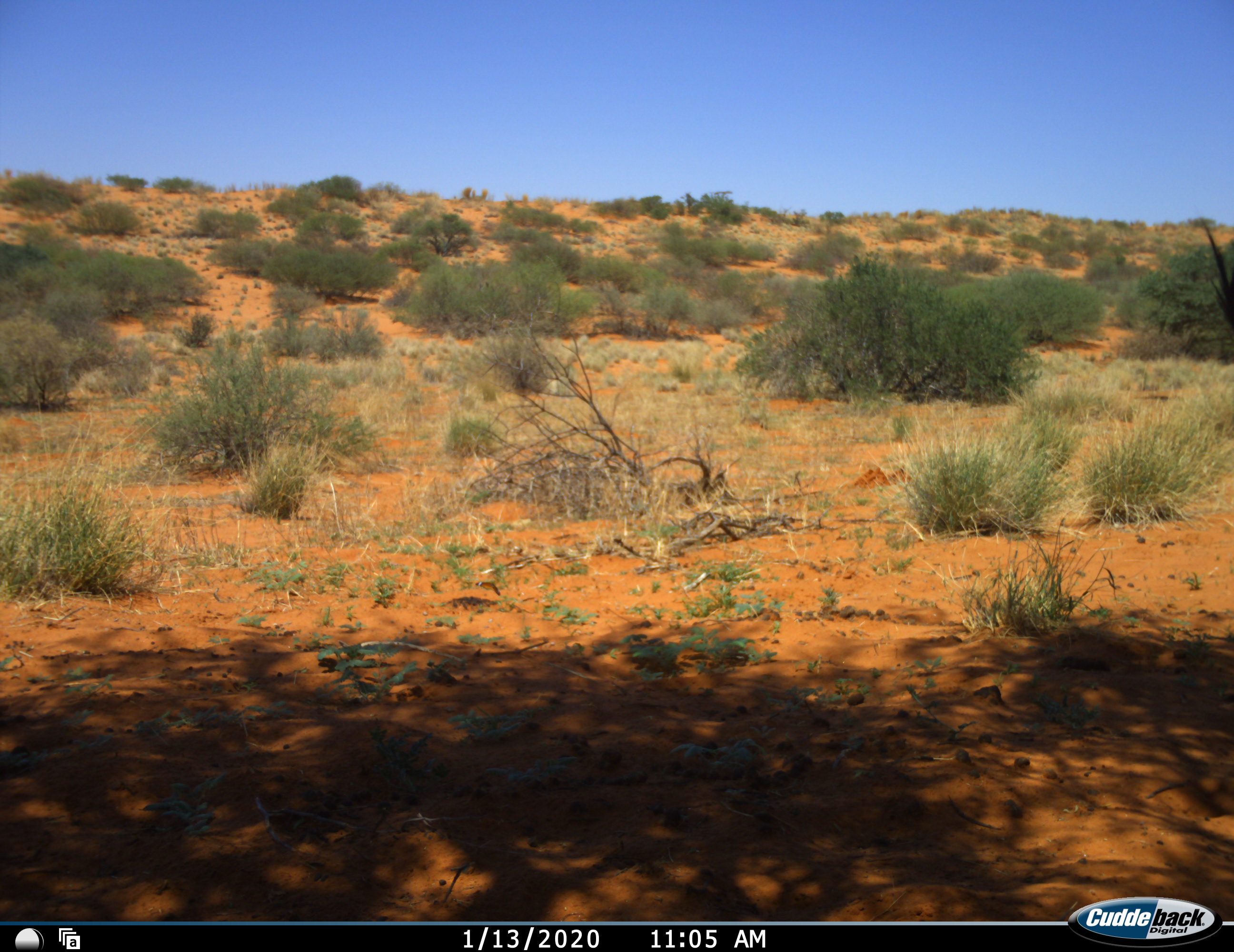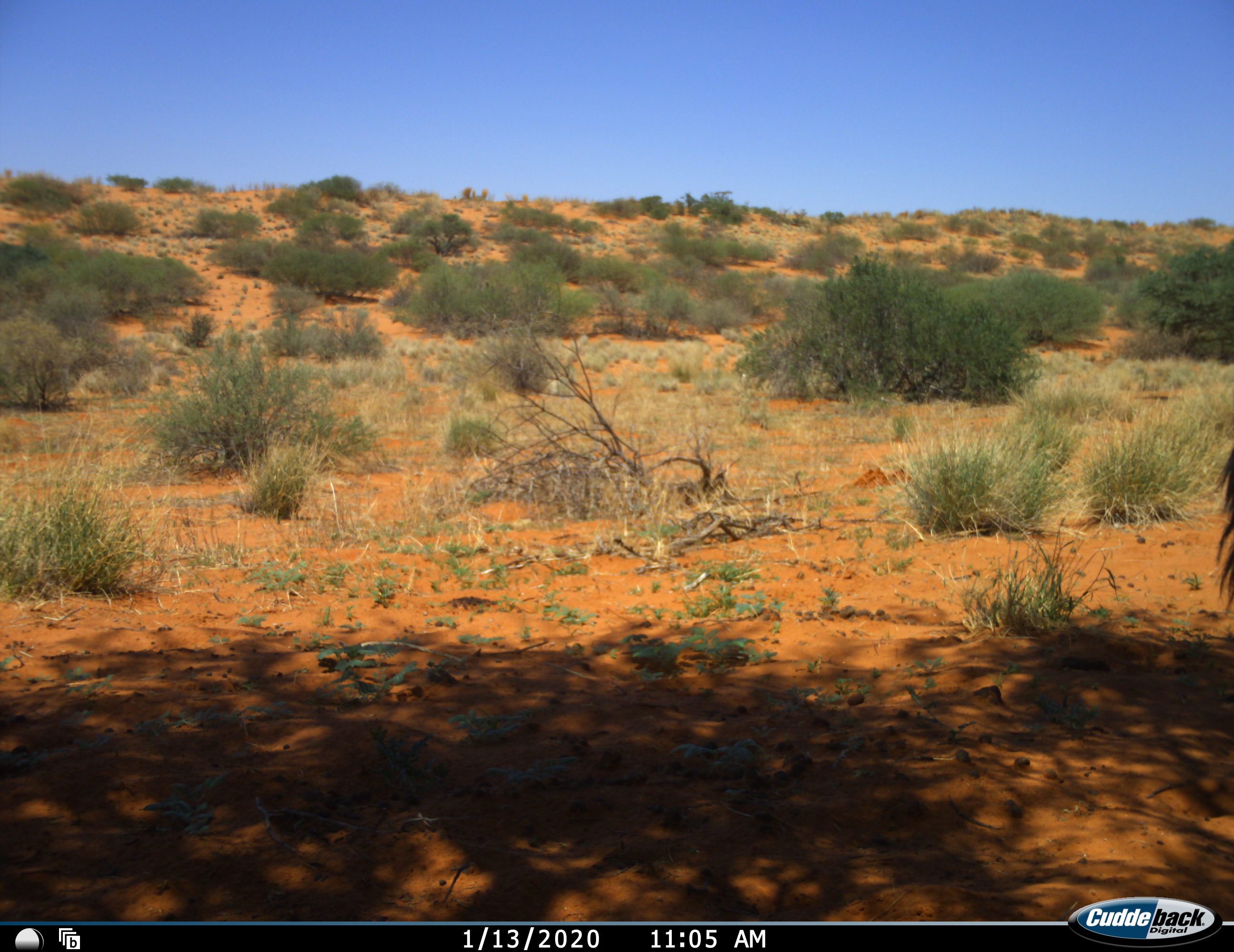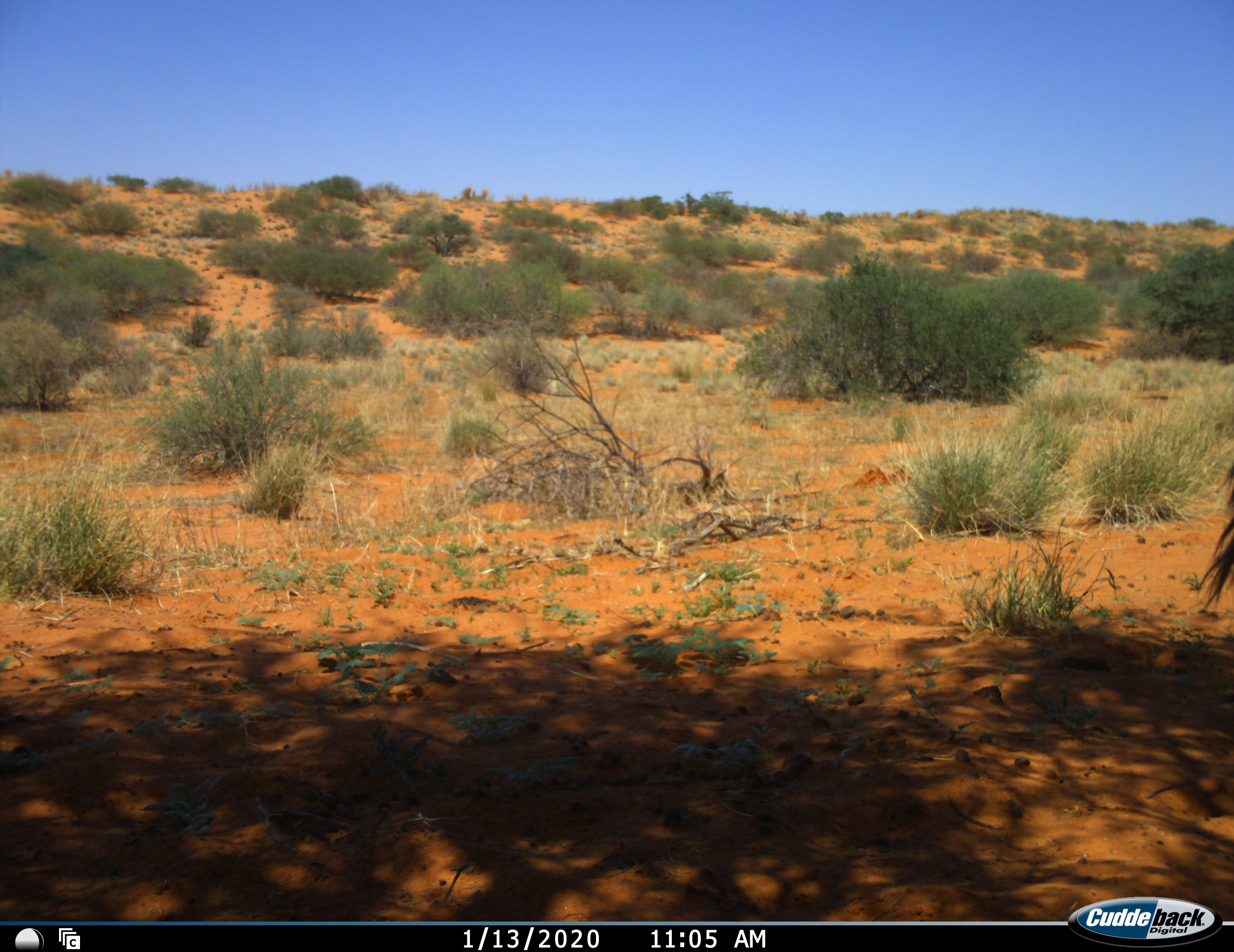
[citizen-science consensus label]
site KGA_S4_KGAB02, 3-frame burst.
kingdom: Animalia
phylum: Chordata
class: Mammalia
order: Artiodactyla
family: Bovidae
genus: Oryx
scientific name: Oryx gazella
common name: gemsbok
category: oryx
Oryx (gemsbok) (Oryx gazella), count 1. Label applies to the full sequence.